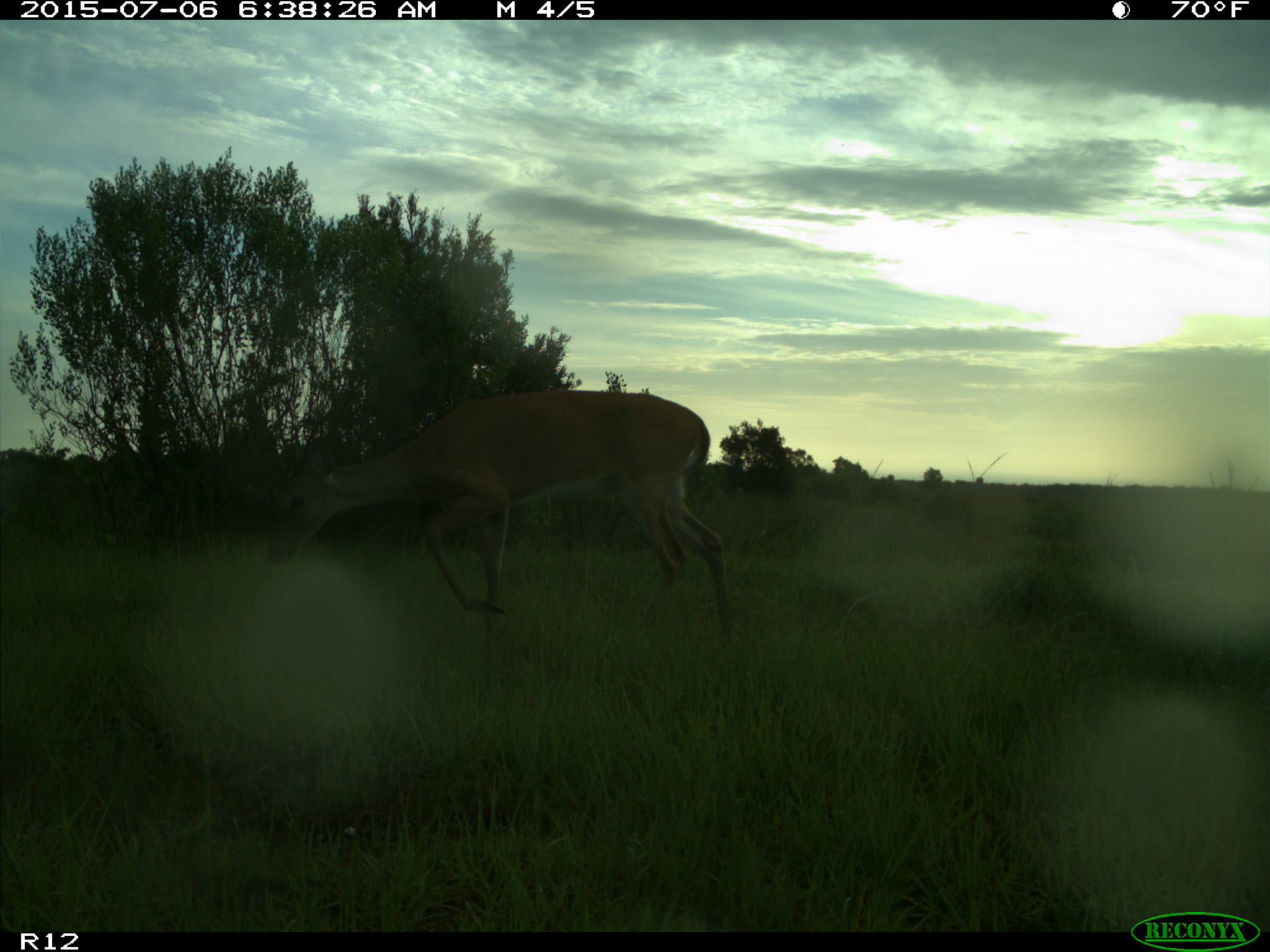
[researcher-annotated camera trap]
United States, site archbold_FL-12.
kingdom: Animalia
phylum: Chordata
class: Mammalia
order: Artiodactyla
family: Cervidae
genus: Odocoileus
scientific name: Odocoileus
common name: deer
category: unidentified deer